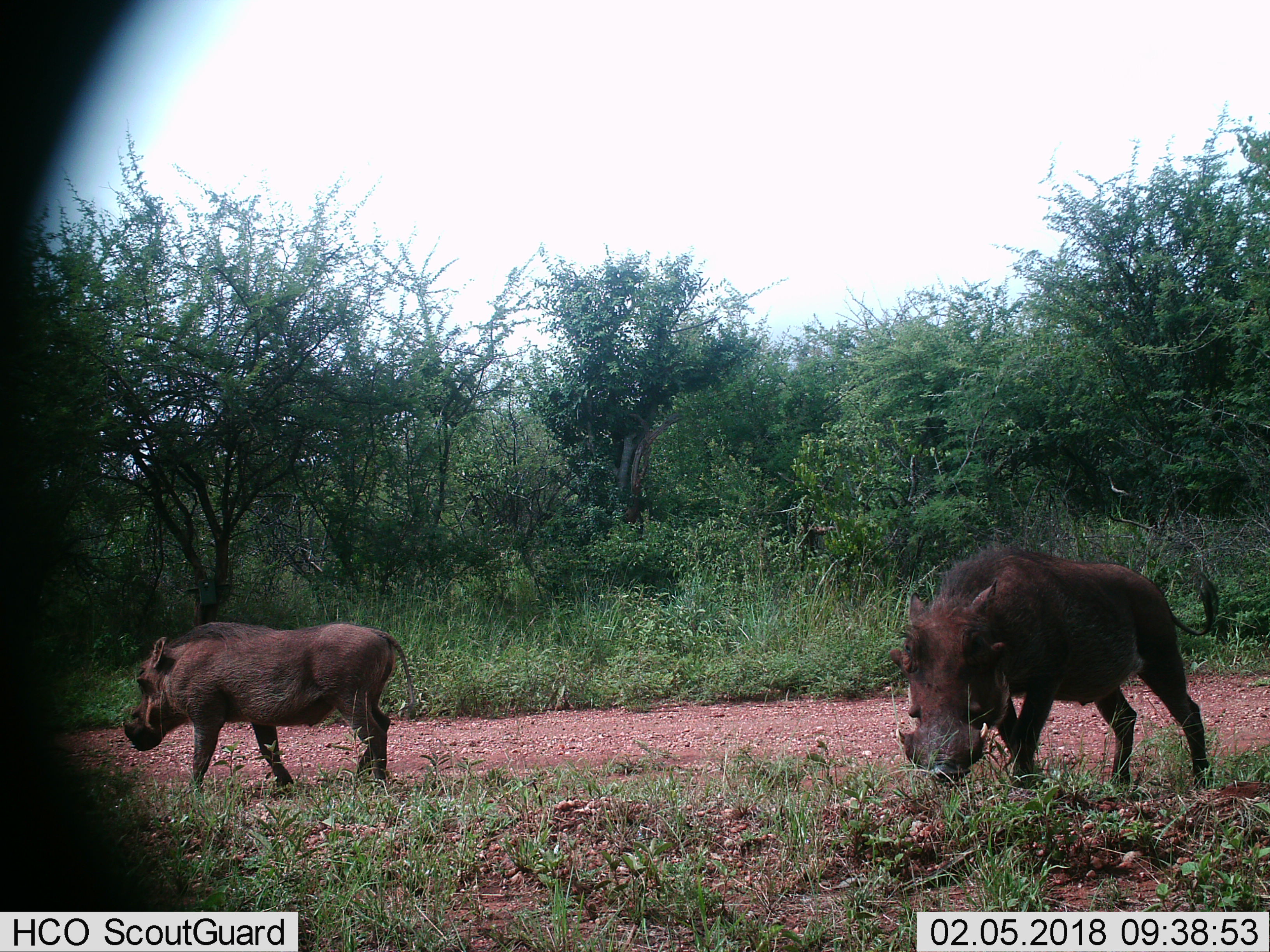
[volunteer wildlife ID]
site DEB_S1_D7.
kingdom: Animalia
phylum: Chordata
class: Mammalia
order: Artiodactyla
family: Suidae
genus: Phacochoerus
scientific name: Phacochoerus africanus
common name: warthog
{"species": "warthog (Phacochoerus africanus)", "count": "2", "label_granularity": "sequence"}